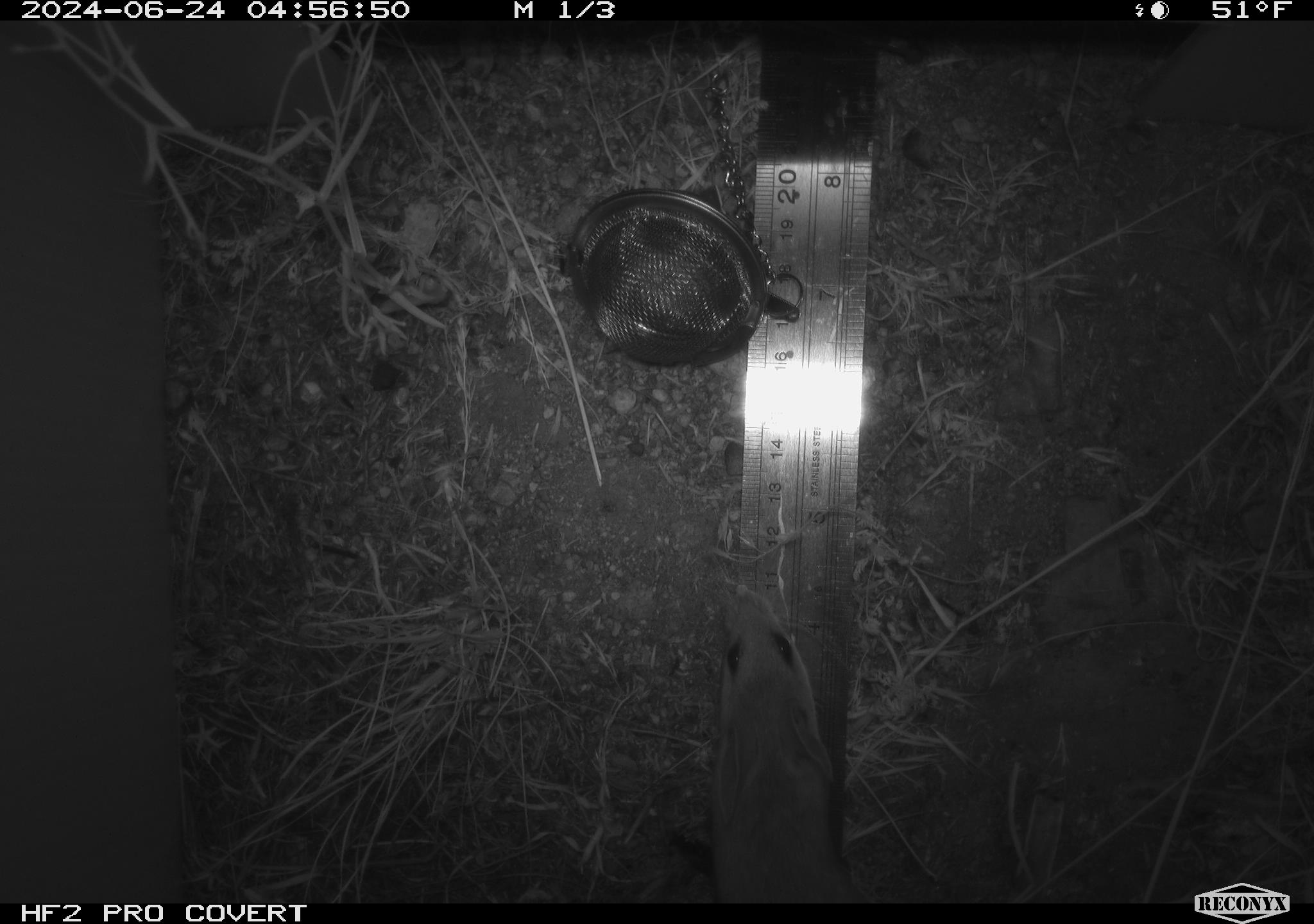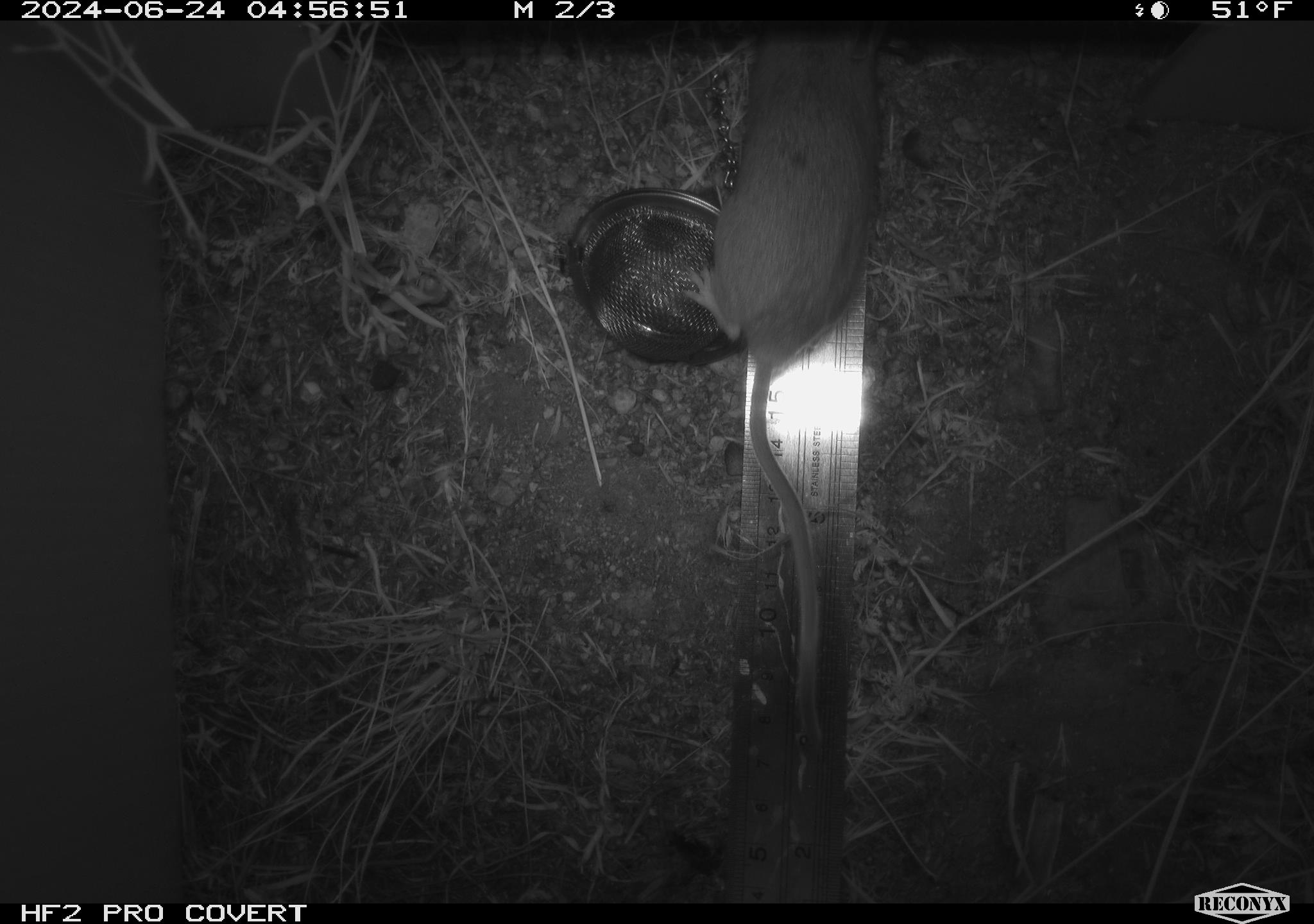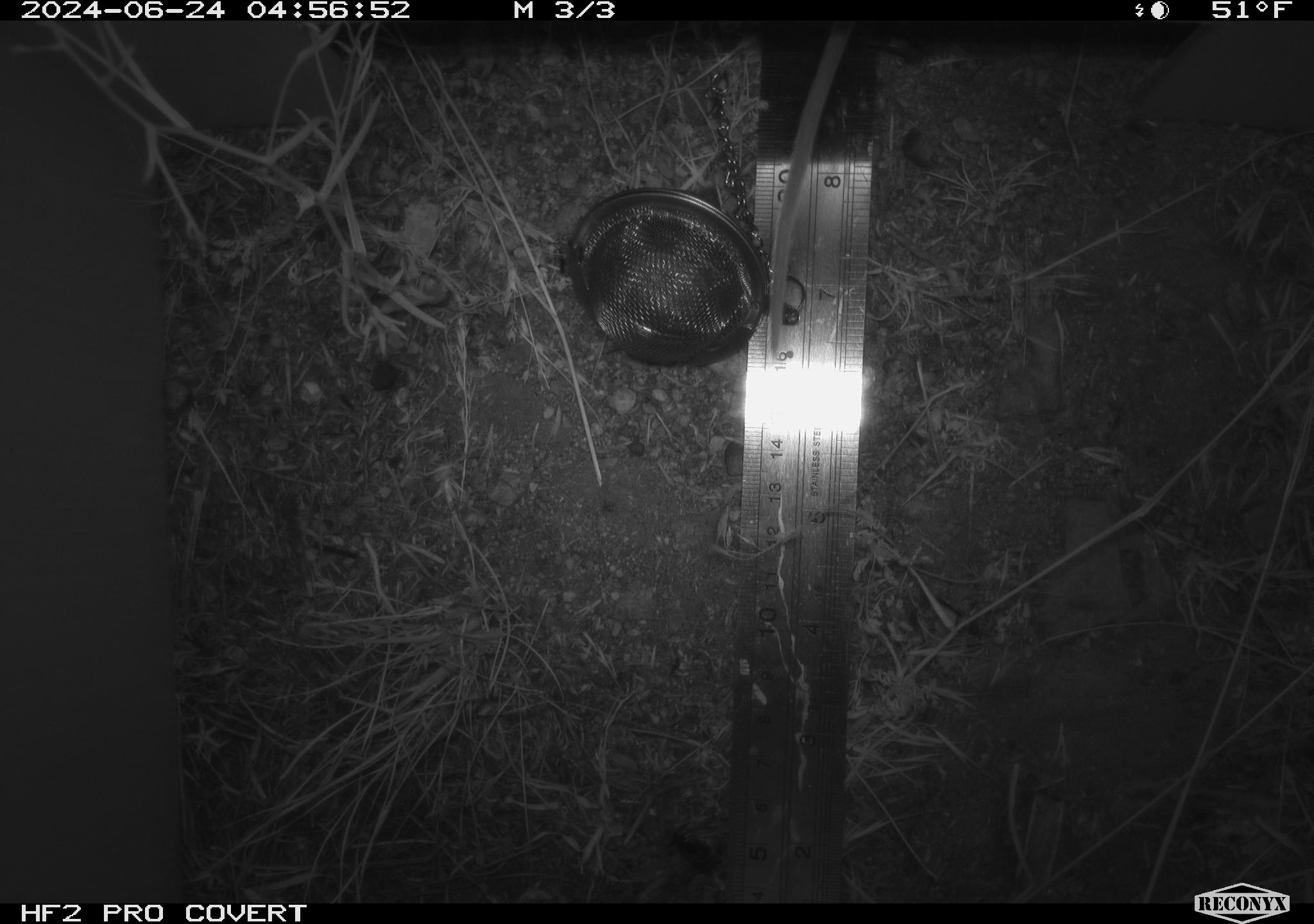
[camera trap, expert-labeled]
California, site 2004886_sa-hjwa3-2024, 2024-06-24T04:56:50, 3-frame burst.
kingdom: Animalia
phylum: Chordata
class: Mammalia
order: Rodentia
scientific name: Rodentia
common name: rodent